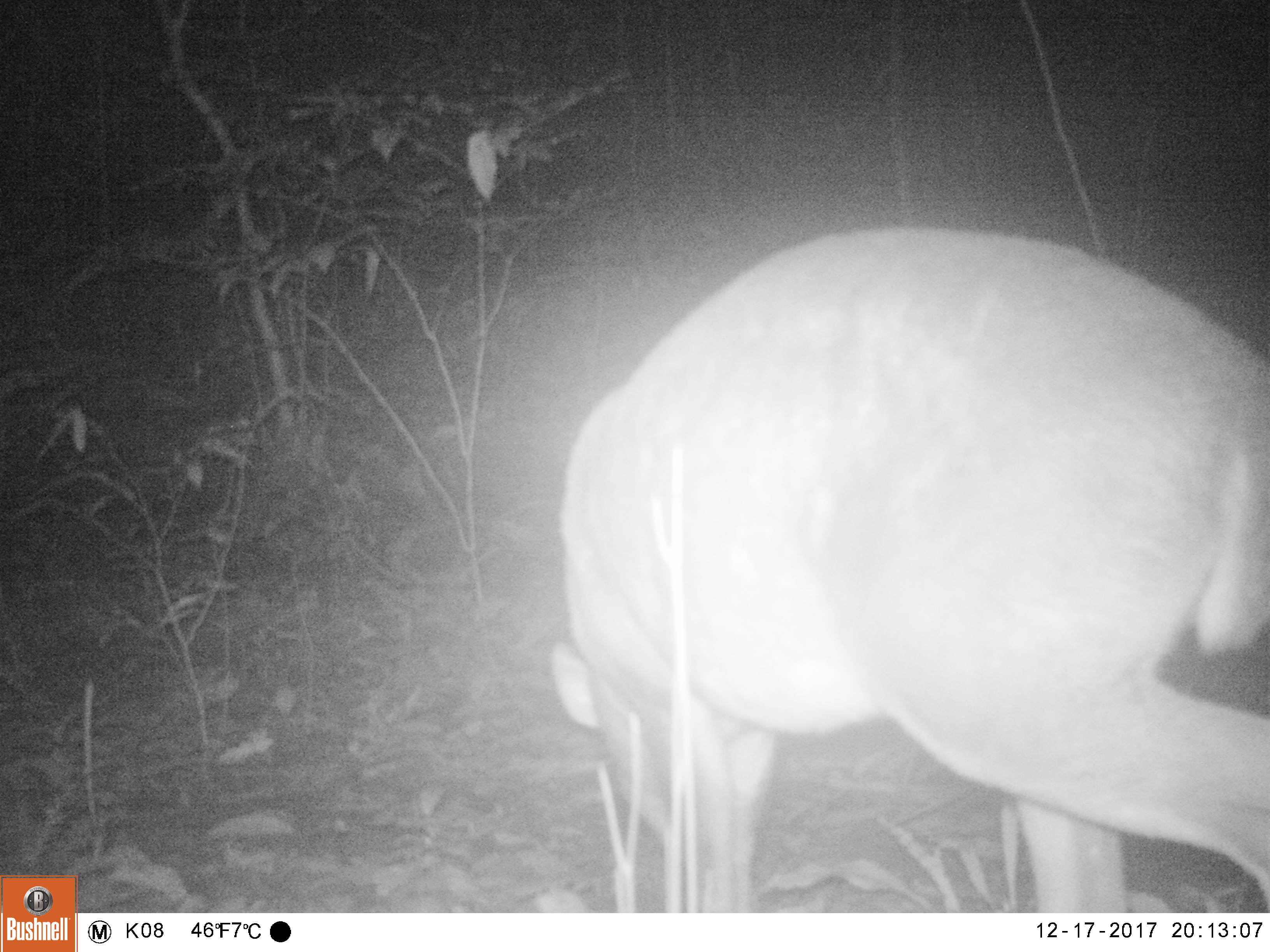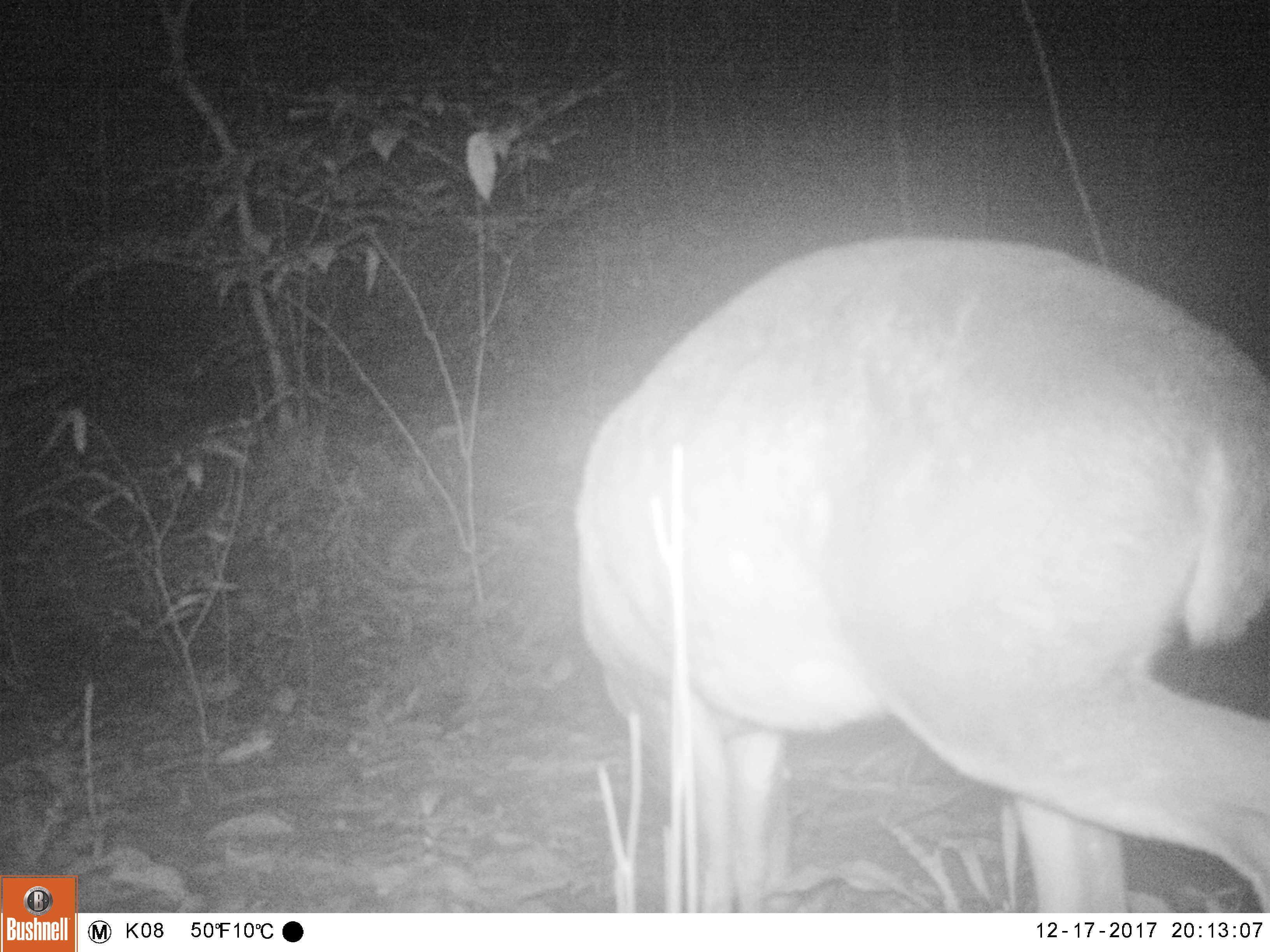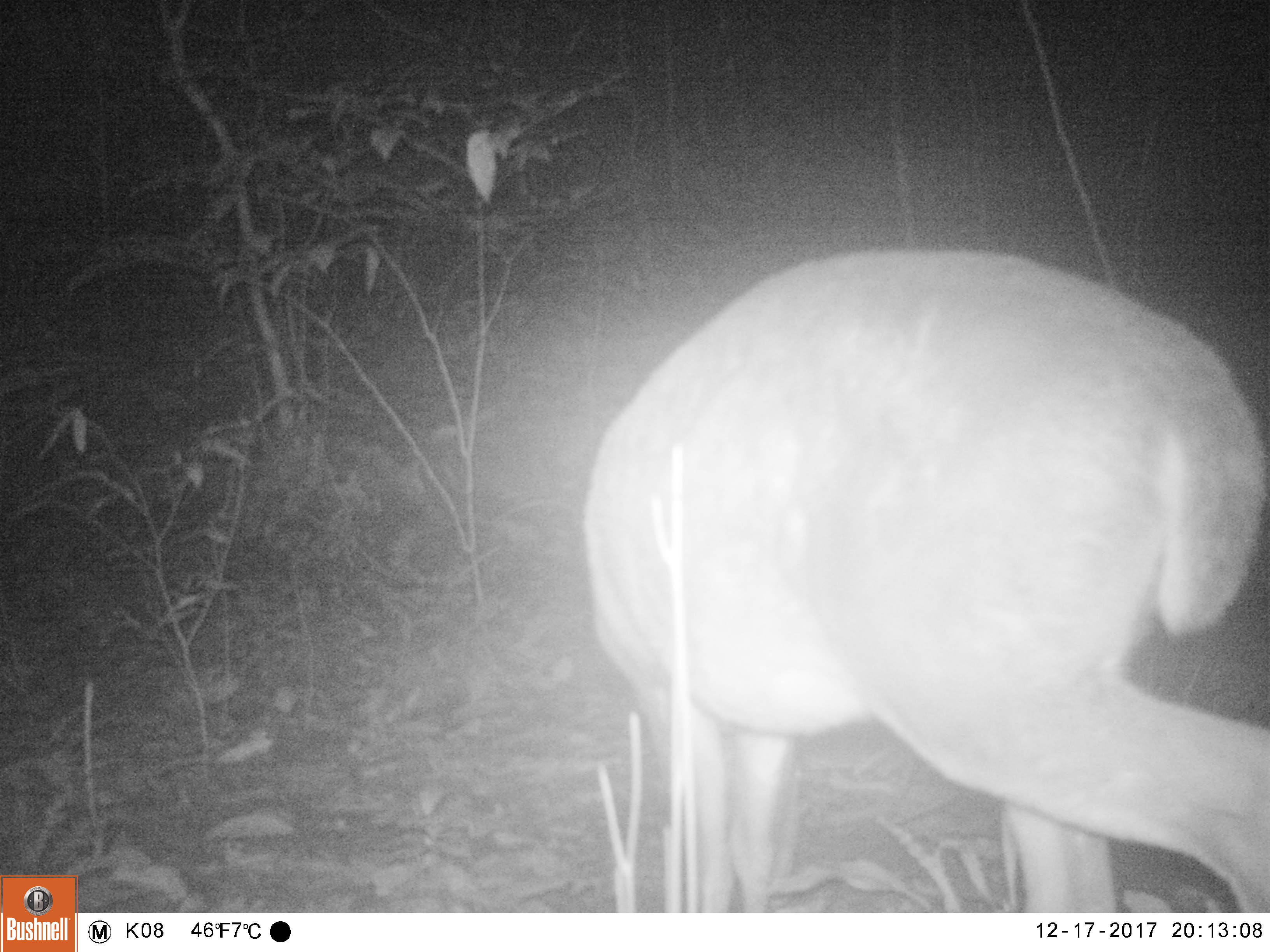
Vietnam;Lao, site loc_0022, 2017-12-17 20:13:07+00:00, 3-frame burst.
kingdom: Animalia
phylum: Chordata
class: Mammalia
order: Artiodactyla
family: Cervidae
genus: Muntiacus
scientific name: Muntiacus vuquangensis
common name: large-antlered muntjac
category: large antlered muntjac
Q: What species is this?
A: Large antlered muntjac (large-antlered muntjac) (Muntiacus vuquangensis).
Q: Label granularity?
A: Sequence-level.